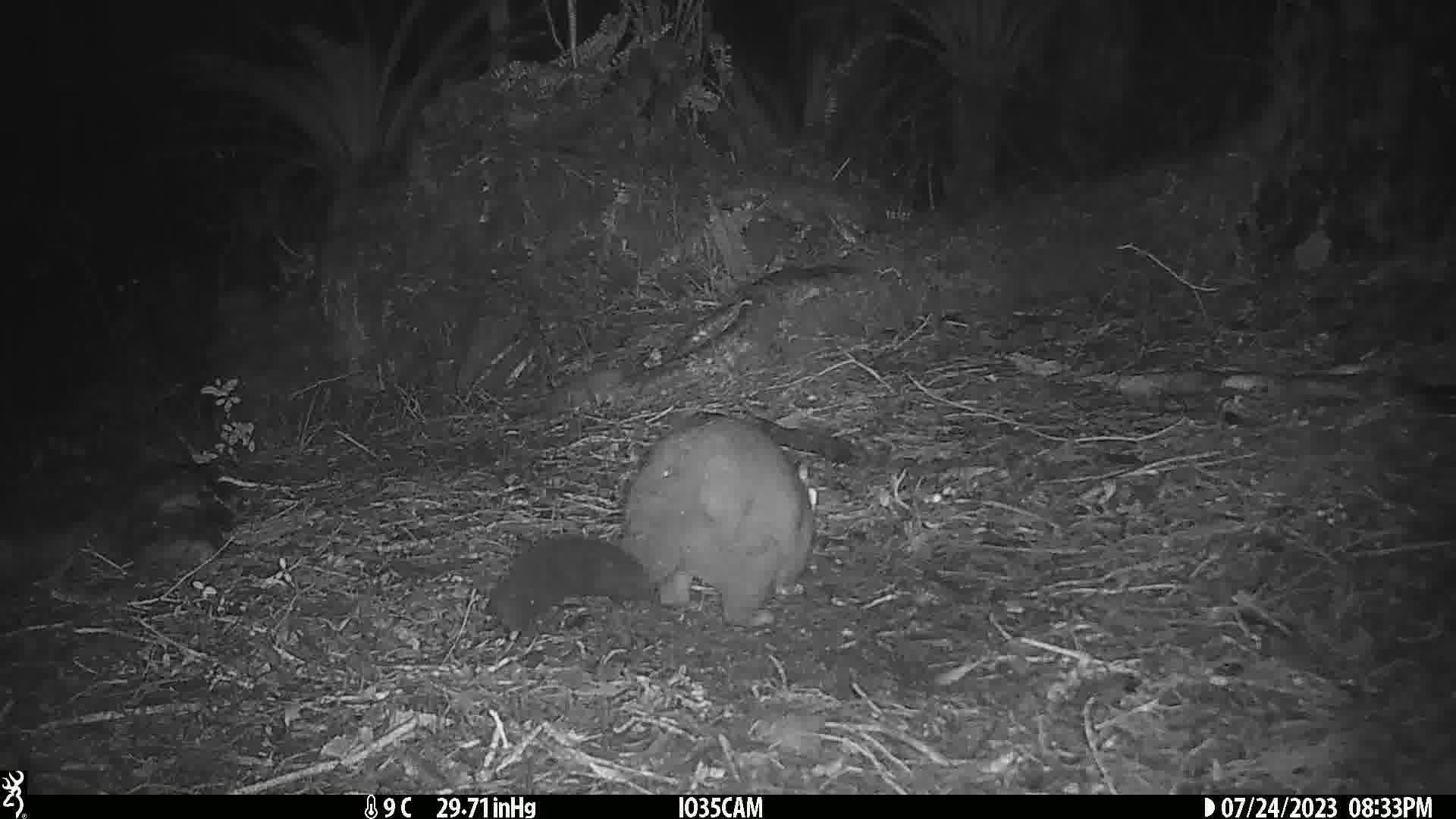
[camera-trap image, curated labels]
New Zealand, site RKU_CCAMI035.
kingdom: Animalia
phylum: Chordata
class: Mammalia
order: Diprotodontia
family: Phalangeridae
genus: Trichosurus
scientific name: Trichosurus vulpecula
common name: common brushtail possum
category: possum